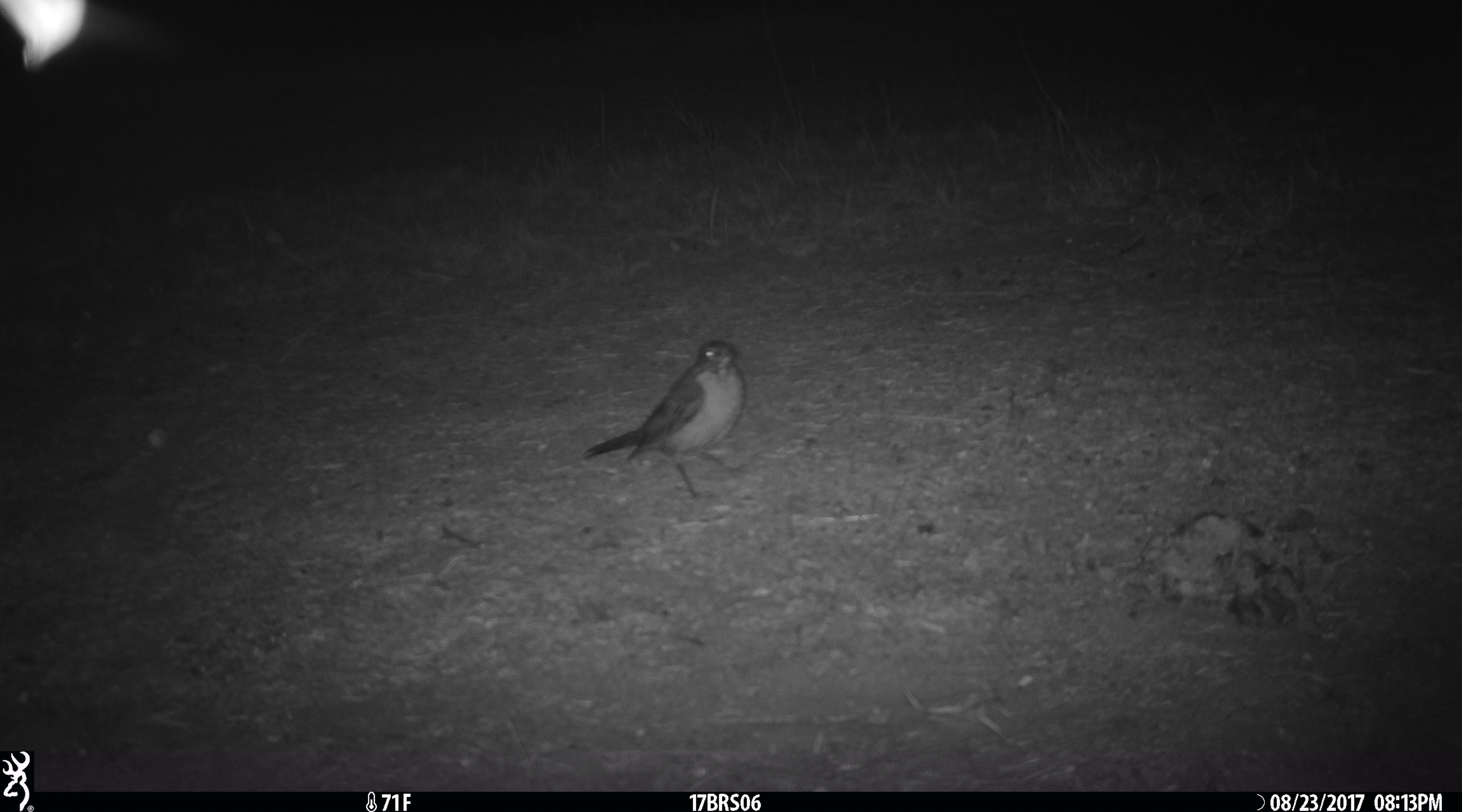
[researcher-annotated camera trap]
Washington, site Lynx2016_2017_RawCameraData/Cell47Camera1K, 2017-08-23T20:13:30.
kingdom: Animalia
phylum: Chordata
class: Aves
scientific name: Aves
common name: birds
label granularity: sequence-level